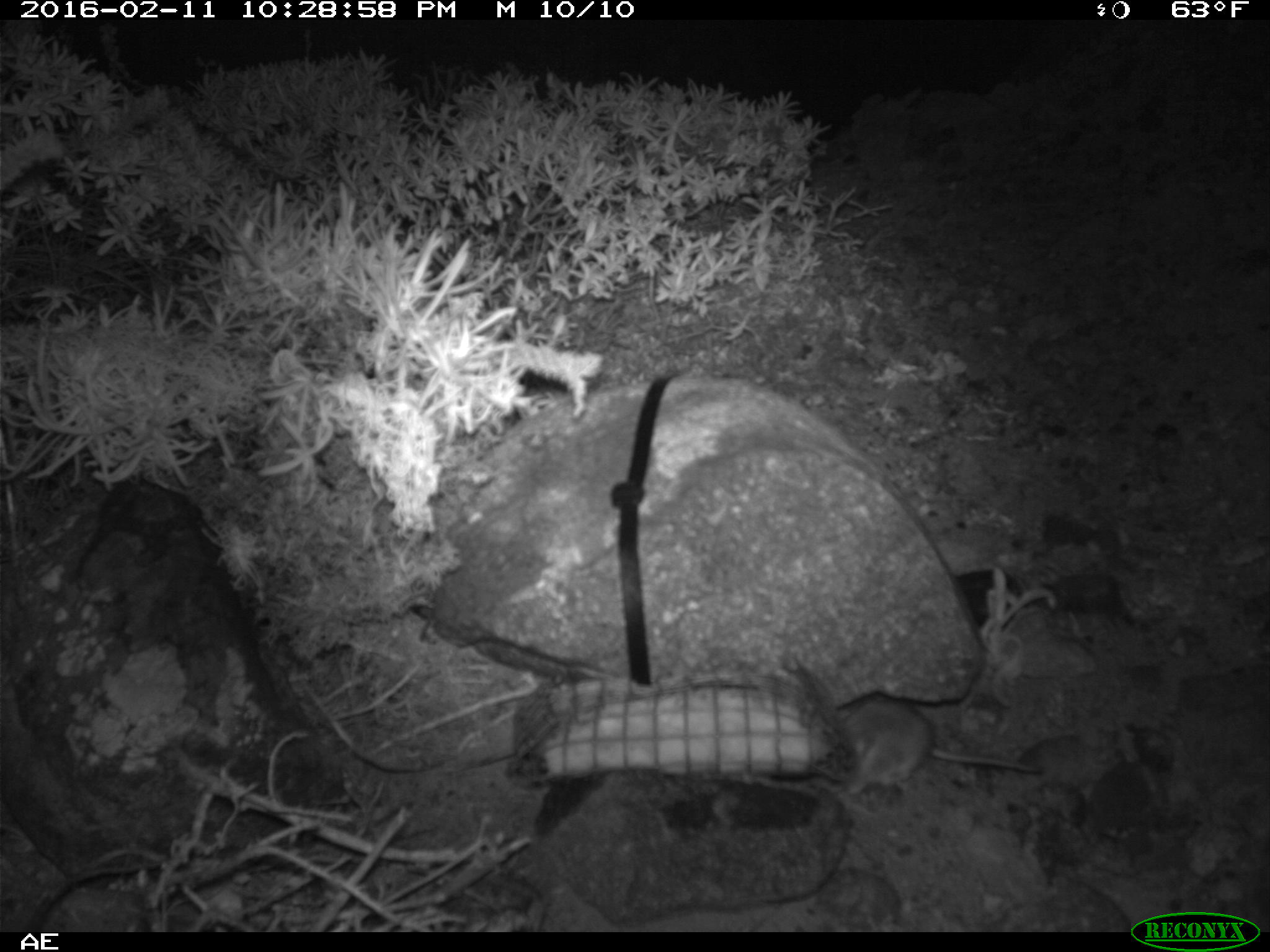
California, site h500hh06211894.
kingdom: Animalia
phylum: Chordata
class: Mammalia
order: Rodentia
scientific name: Rodentia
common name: rodent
Rodent (Rodentia).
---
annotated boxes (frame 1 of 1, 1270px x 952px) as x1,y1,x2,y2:
rodent: 835,693,1047,795